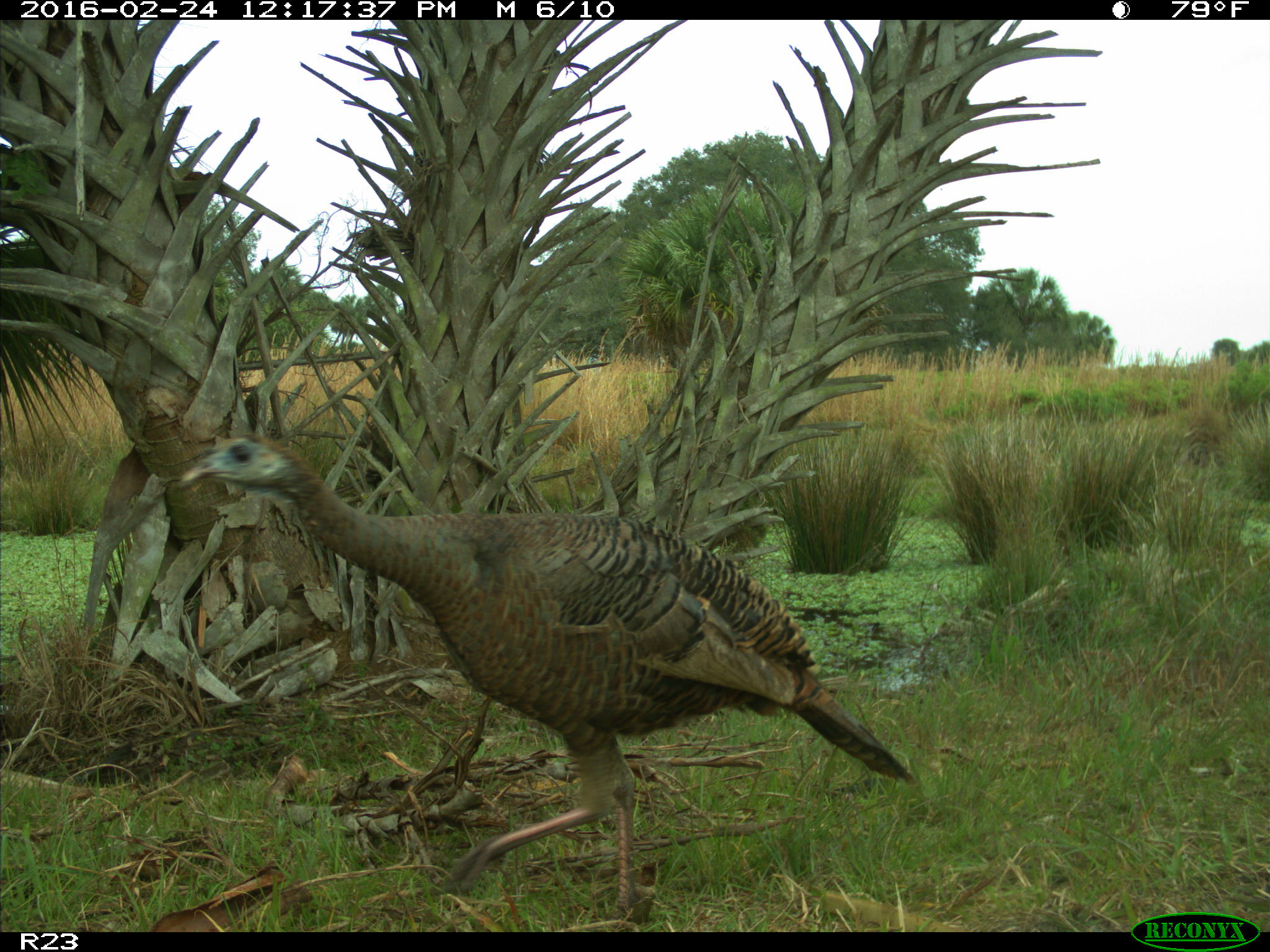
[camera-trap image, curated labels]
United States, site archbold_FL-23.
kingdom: Animalia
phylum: Chordata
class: Aves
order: Galliformes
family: Phasianidae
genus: Meleagris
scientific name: Meleagris gallopavo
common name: wild turkey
Meleagris gallopavo (wild turkey).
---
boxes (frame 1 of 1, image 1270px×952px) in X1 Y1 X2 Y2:
animal: 180 435 917 932